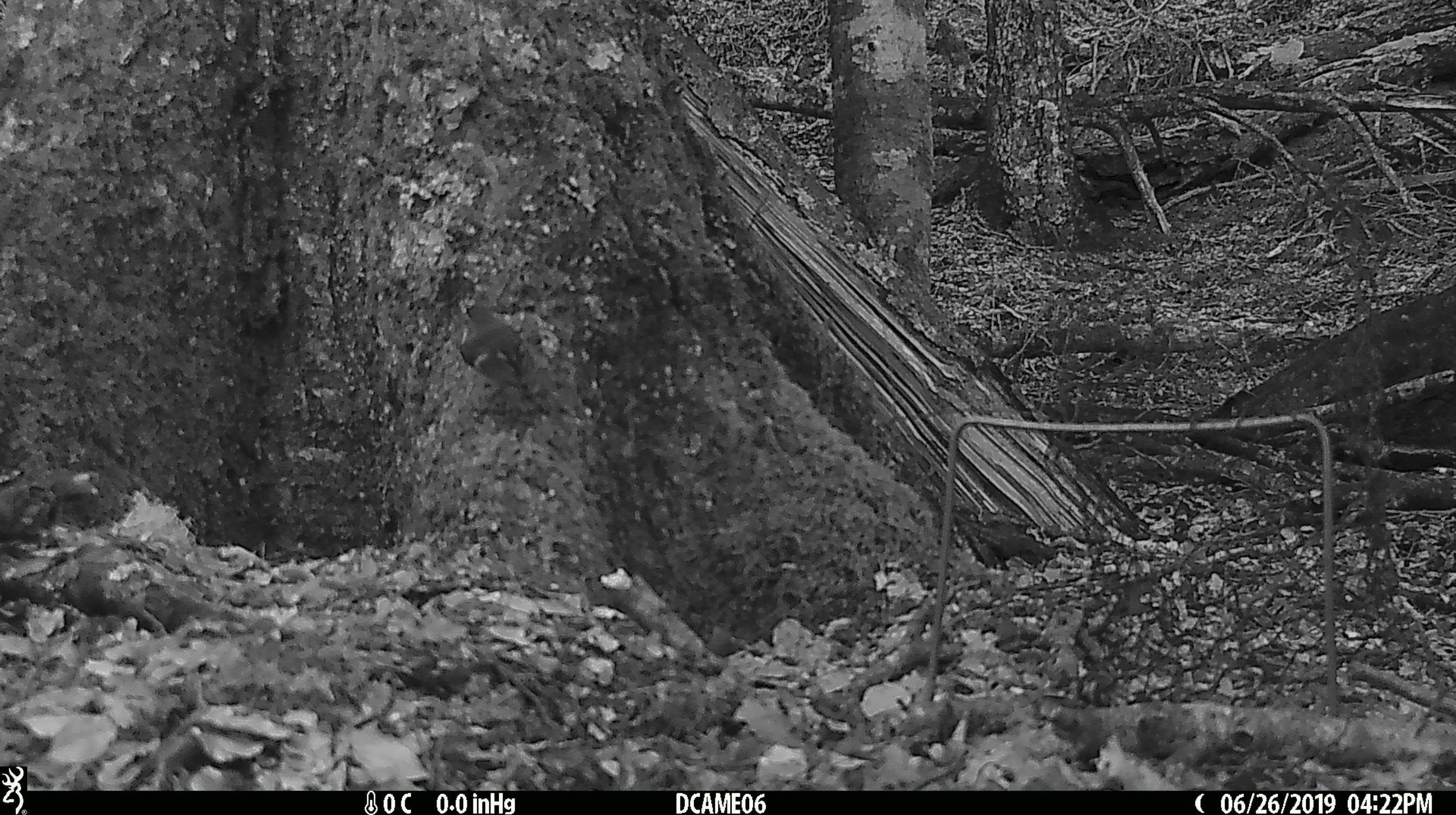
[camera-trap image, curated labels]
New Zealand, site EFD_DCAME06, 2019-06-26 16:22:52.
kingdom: Animalia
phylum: Chordata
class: Aves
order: Passeriformes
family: Acanthisittidae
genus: Acanthisitta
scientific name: Acanthisitta chloris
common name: rifleman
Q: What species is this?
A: Rifleman (Acanthisitta chloris).